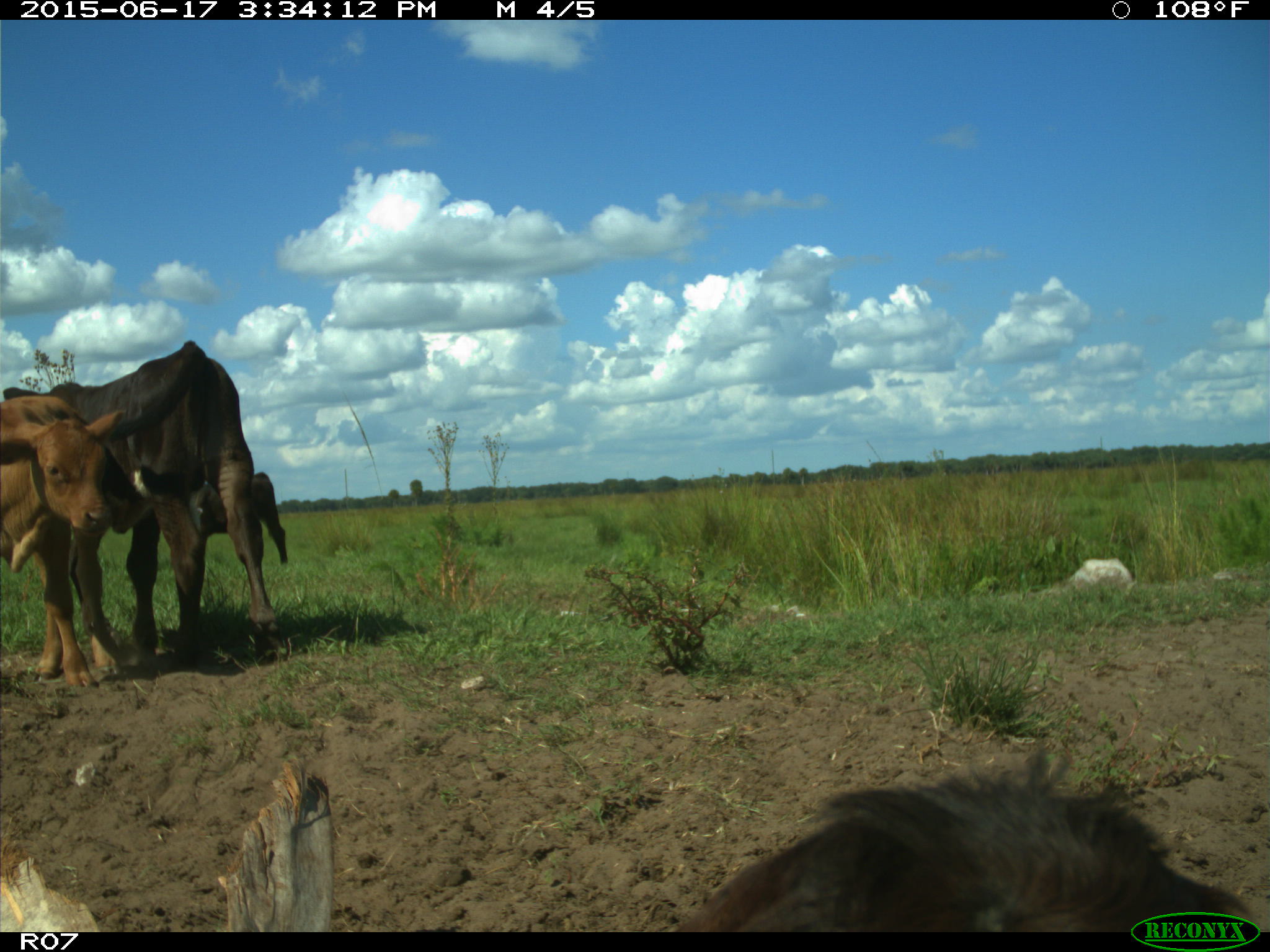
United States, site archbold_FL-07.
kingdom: Animalia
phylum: Chordata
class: Mammalia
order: Artiodactyla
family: Bovidae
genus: Bos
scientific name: Bos taurus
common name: domestic cow